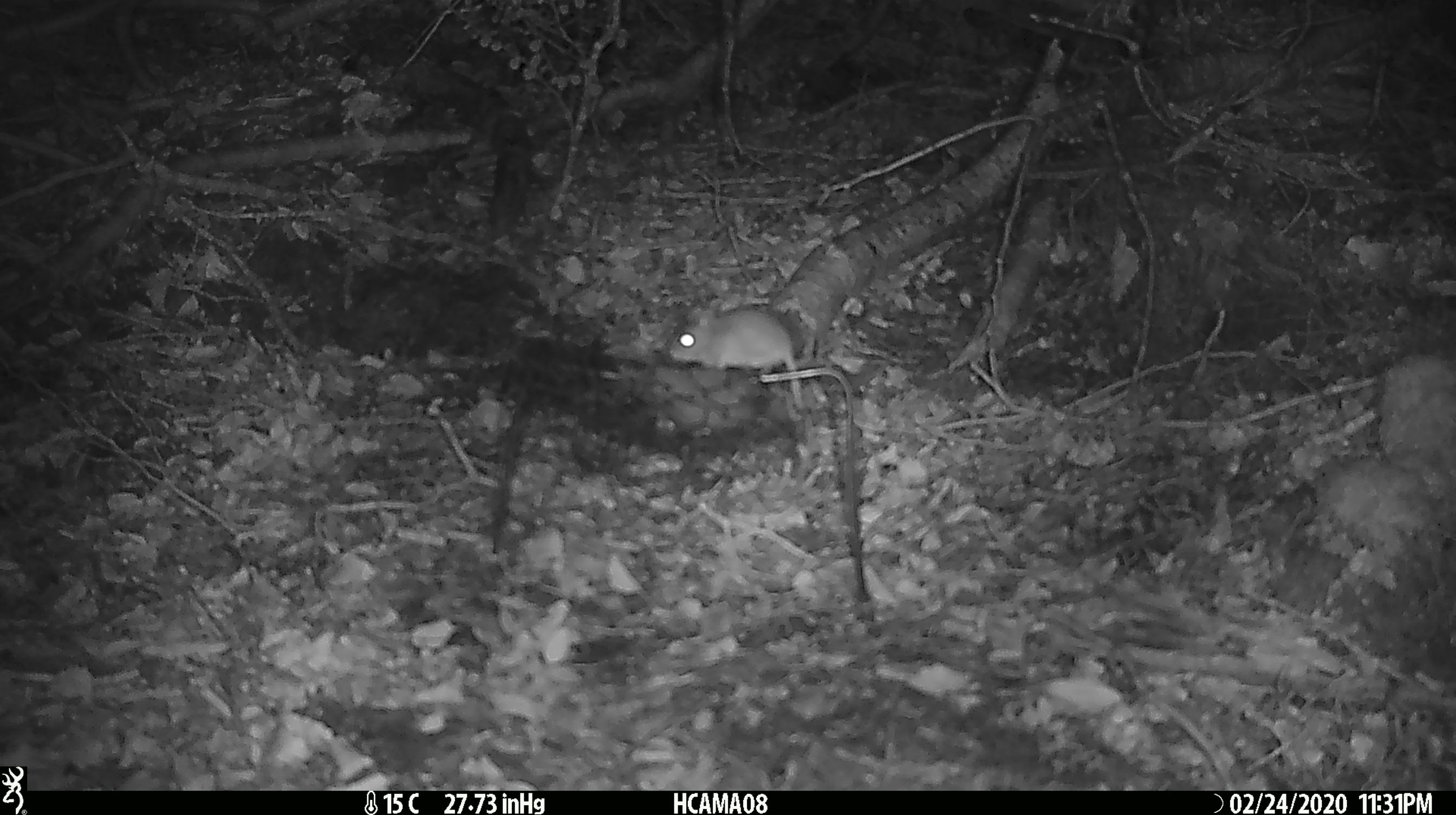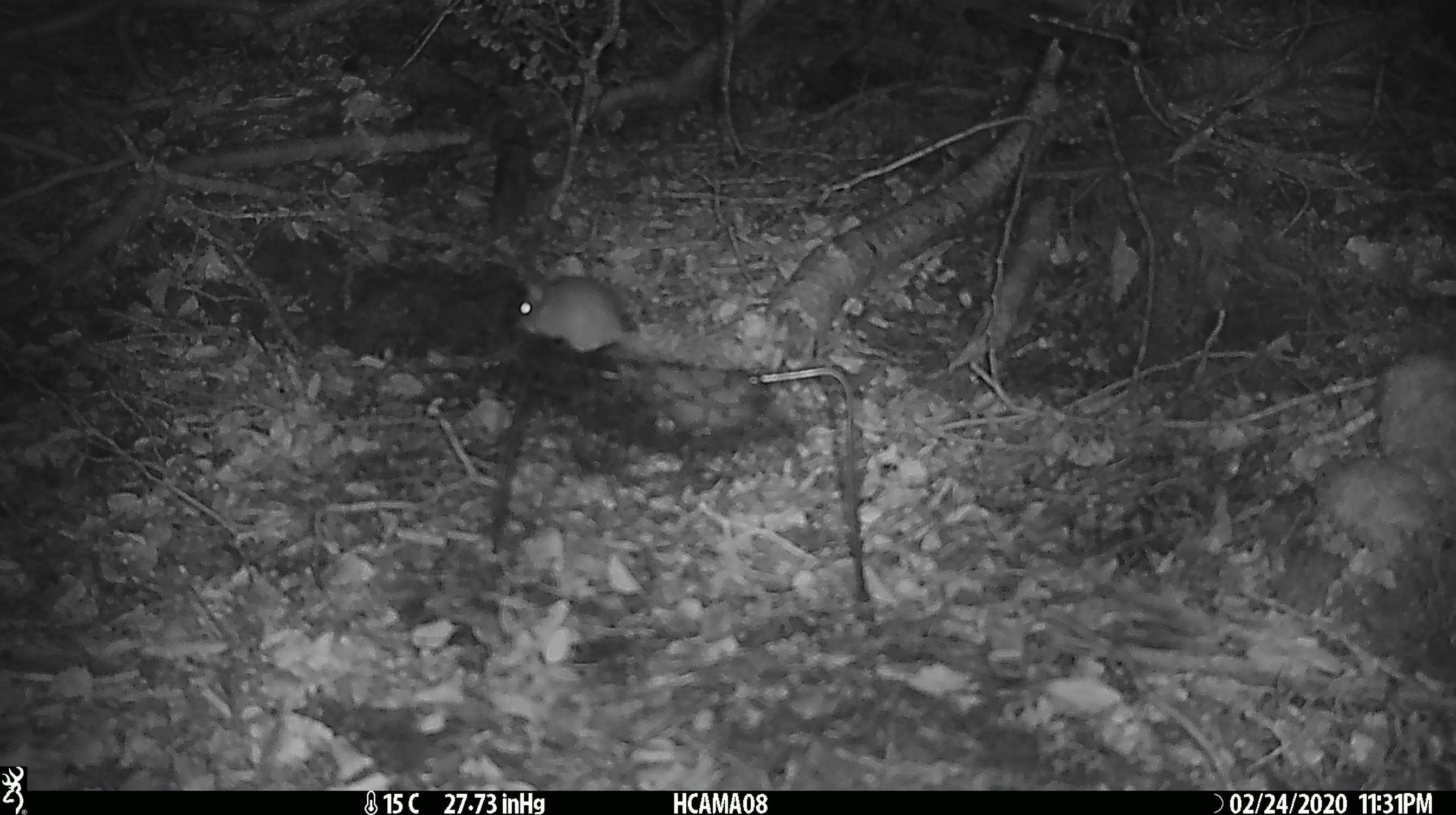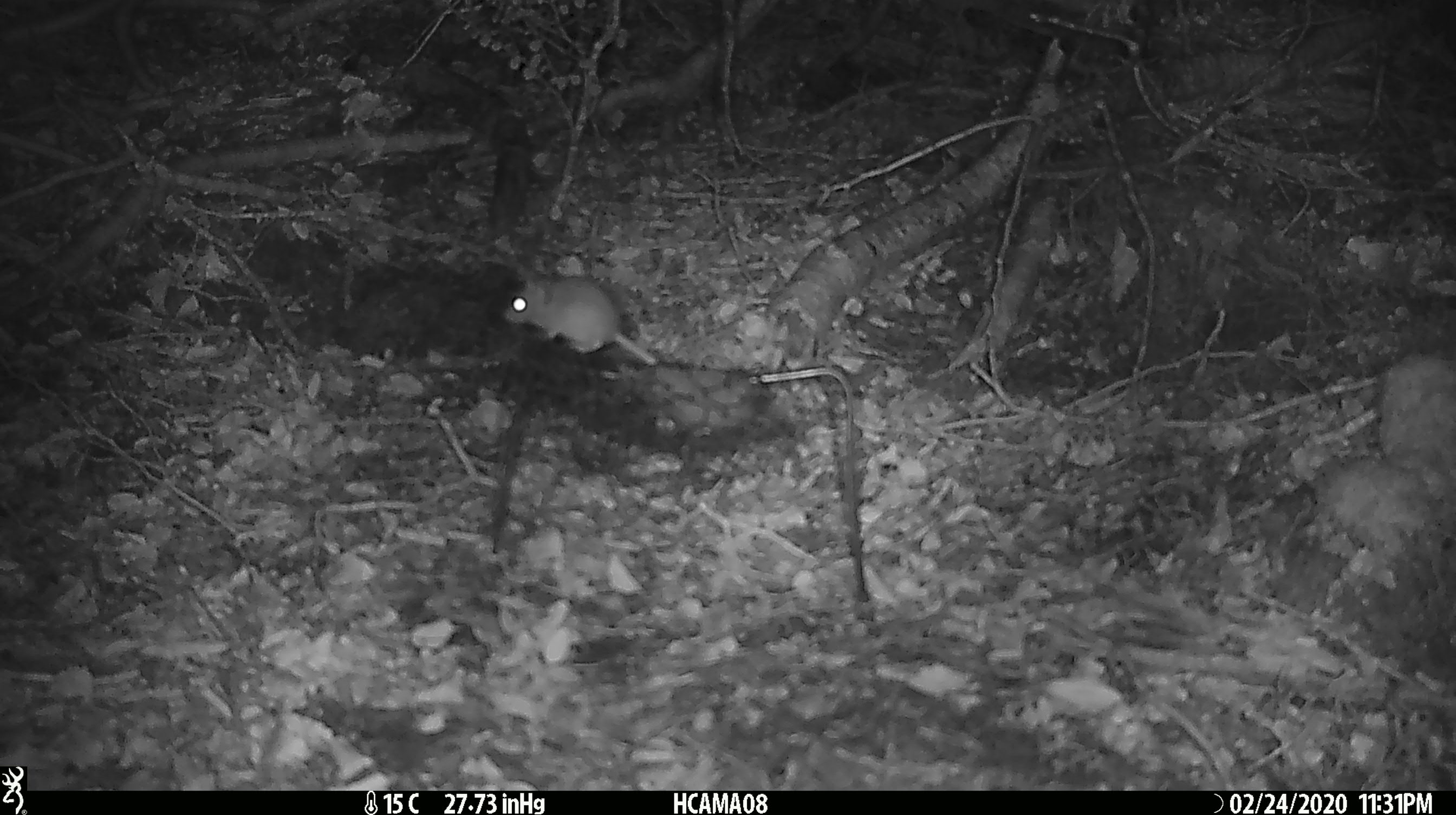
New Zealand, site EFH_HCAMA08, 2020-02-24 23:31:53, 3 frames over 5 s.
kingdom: Animalia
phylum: Chordata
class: Mammalia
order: Rodentia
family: Muridae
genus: Mus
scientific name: Mus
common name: mouse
Mouse (Mus).